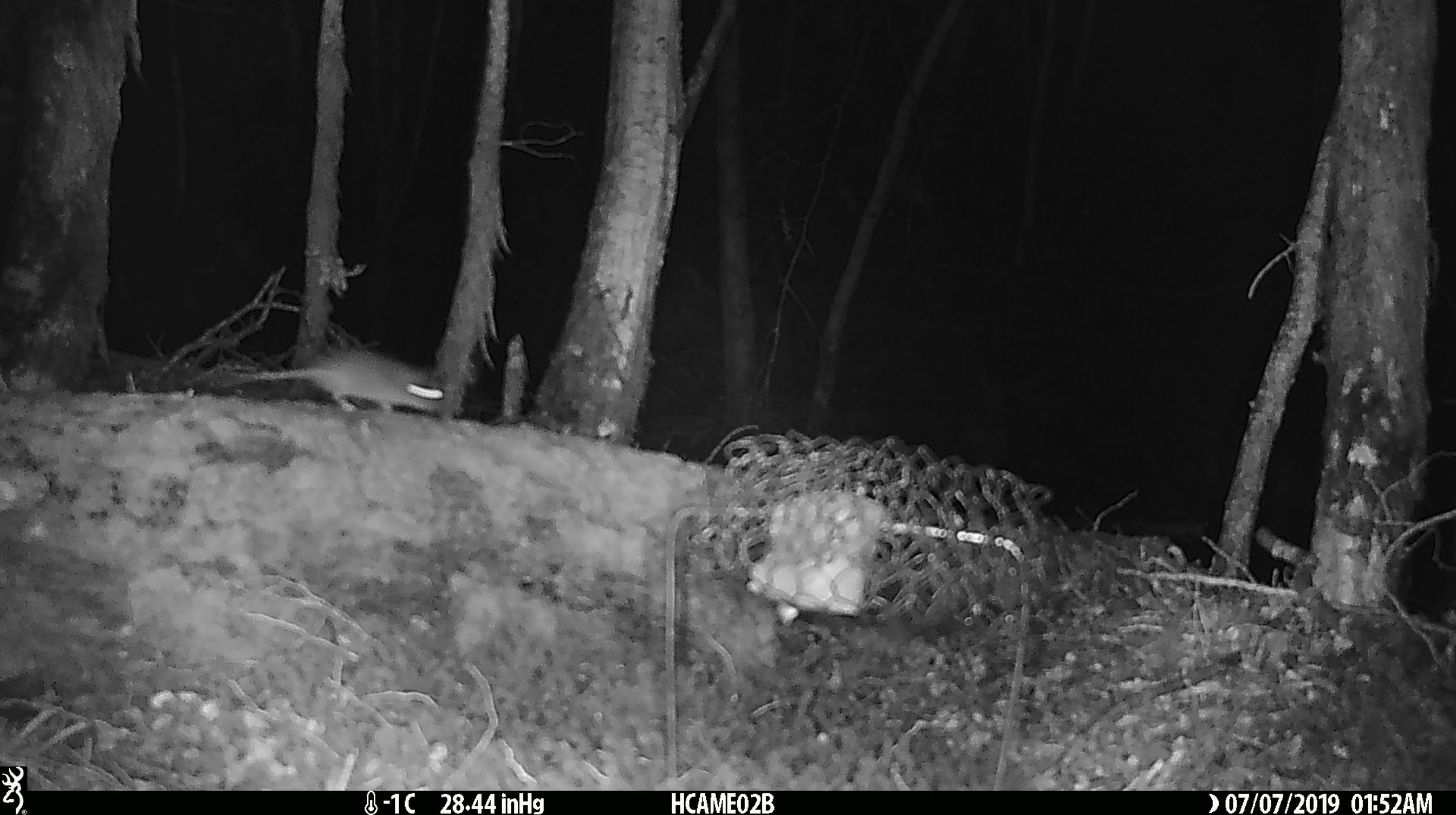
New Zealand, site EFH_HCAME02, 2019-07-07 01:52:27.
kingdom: Animalia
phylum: Chordata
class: Mammalia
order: Rodentia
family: Muridae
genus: Mus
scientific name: Mus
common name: mouse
Mouse (Mus).